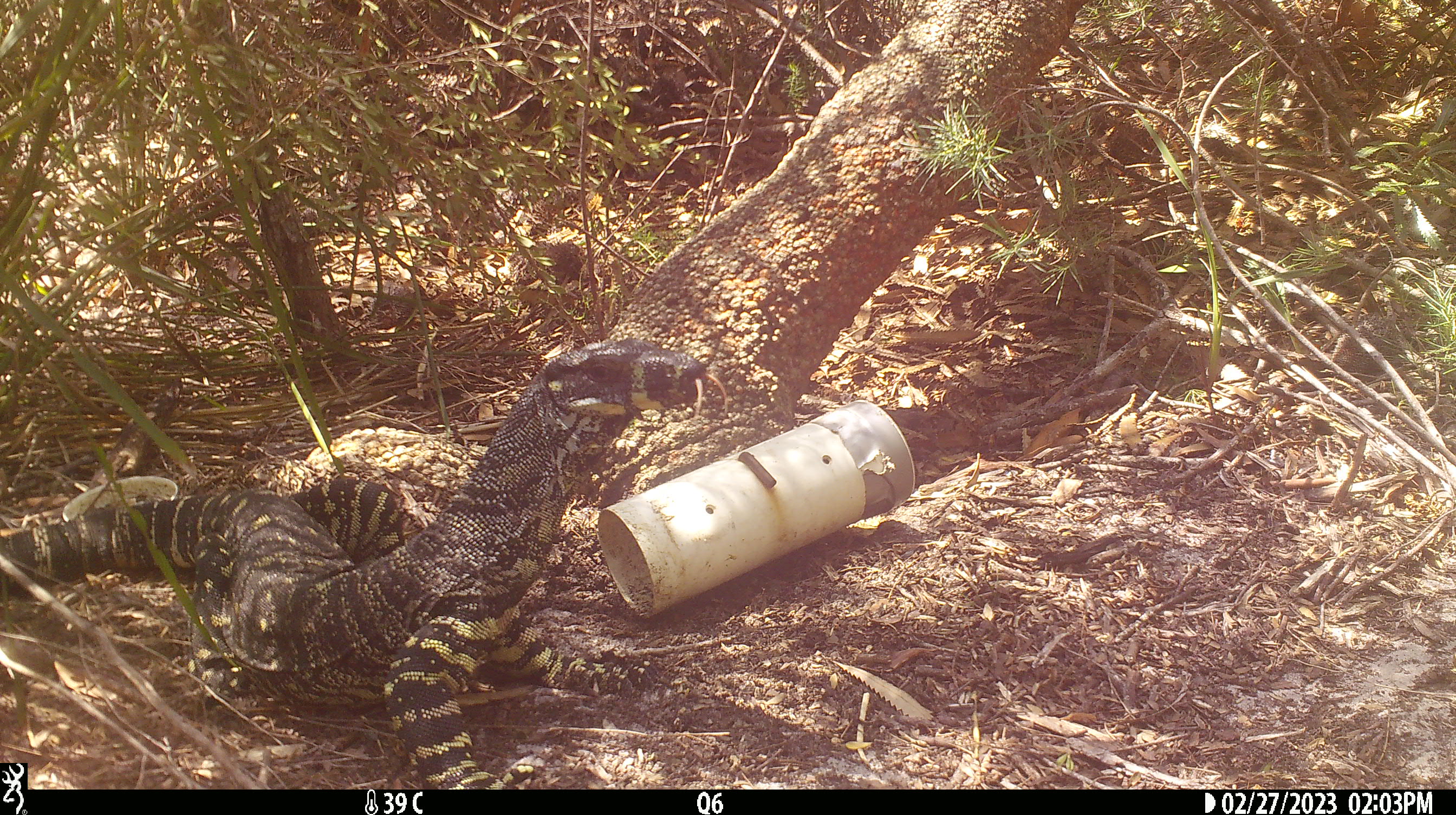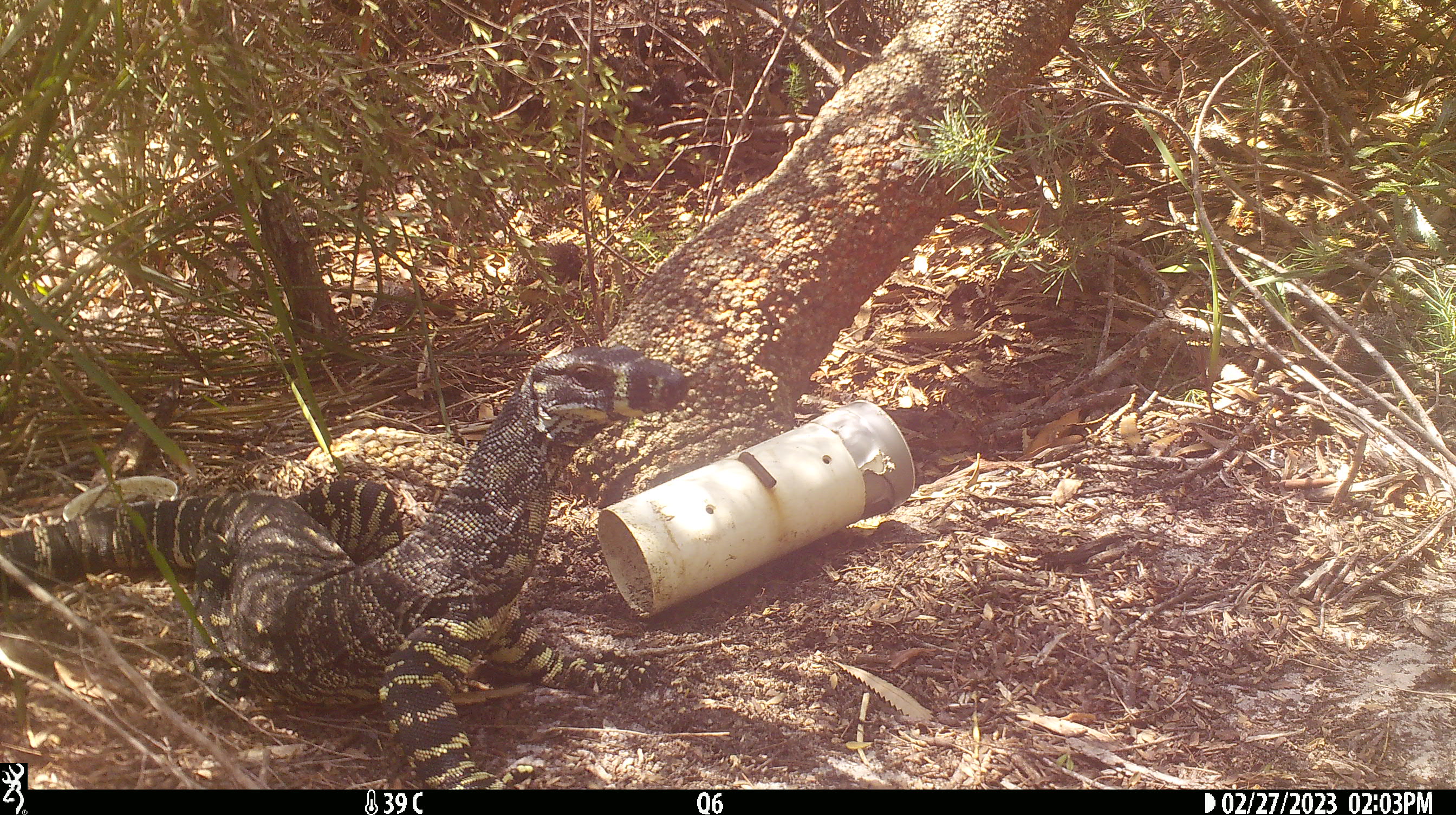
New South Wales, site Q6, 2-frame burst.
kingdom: Animalia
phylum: Chordata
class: Reptilia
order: Squamata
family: Varanidae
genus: Varanus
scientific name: Varanus varius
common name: lace monitor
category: goanna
Goanna (lace monitor) (Varanus varius).